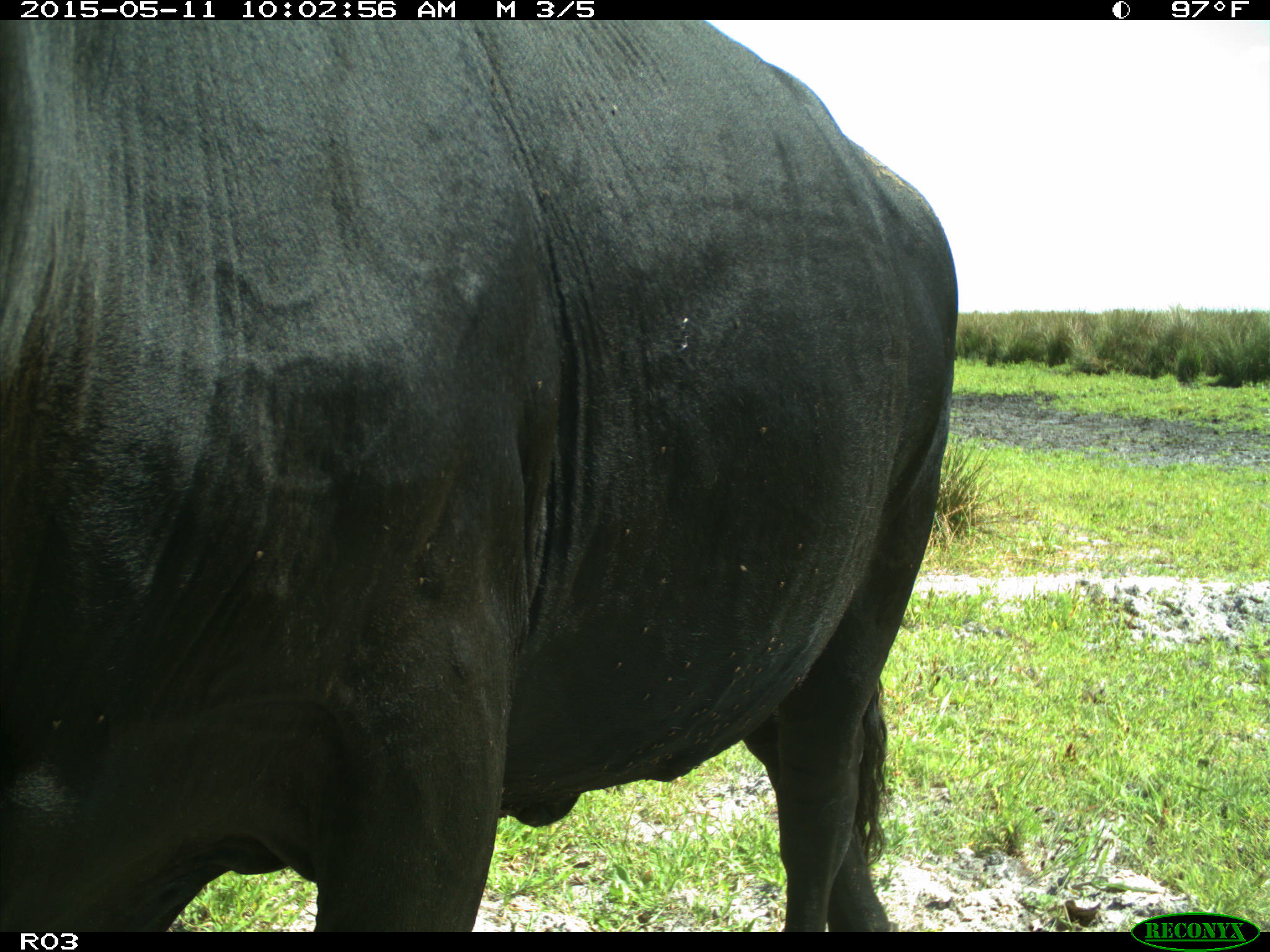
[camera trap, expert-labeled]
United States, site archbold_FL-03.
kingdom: Animalia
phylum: Chordata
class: Mammalia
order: Artiodactyla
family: Bovidae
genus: Bos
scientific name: Bos taurus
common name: domestic cow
Bos taurus (domestic cow).